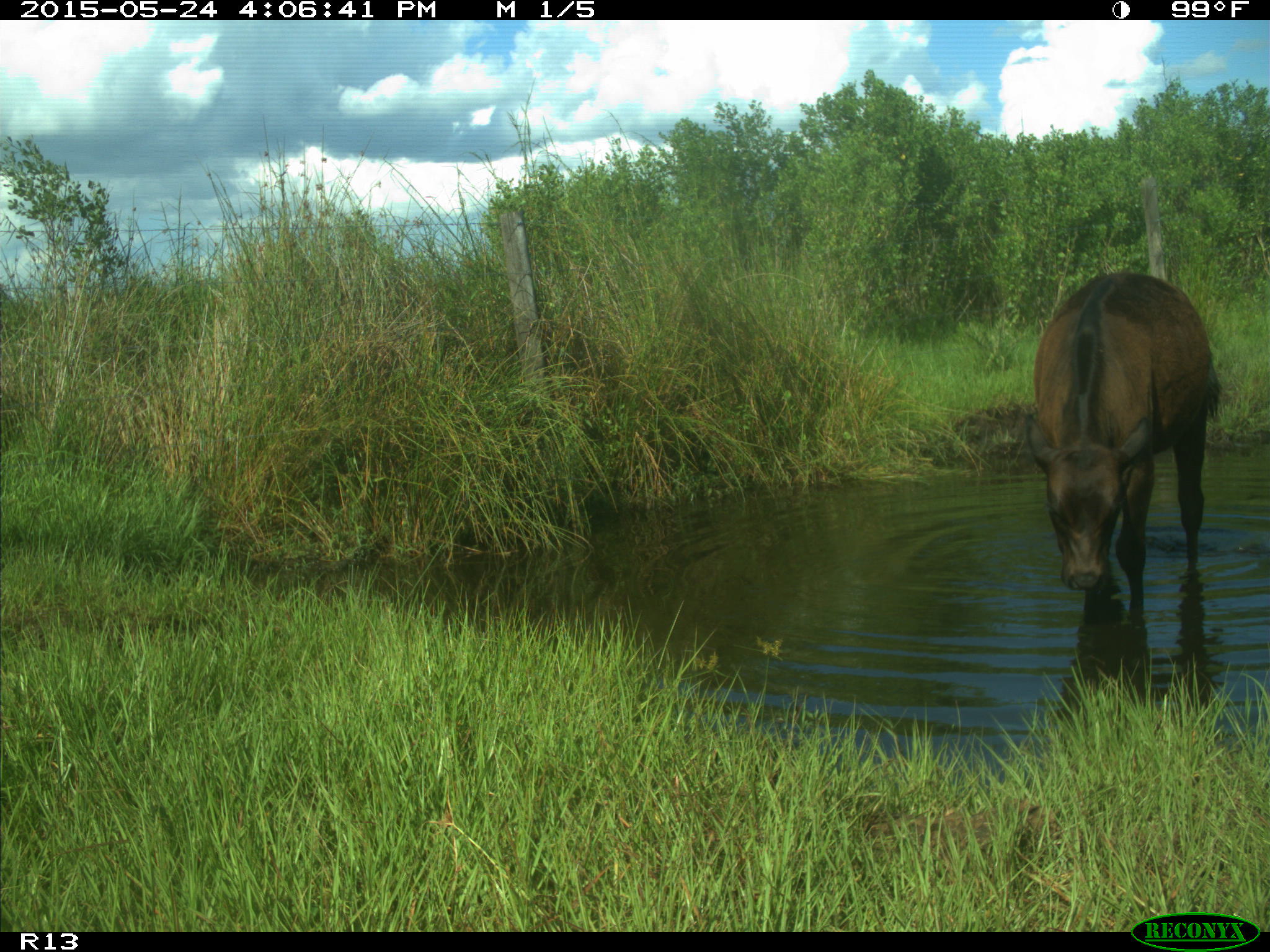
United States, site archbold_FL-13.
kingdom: Animalia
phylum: Chordata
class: Mammalia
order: Artiodactyla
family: Bovidae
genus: Bos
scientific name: Bos taurus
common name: domestic cow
Bos taurus (domestic cow).